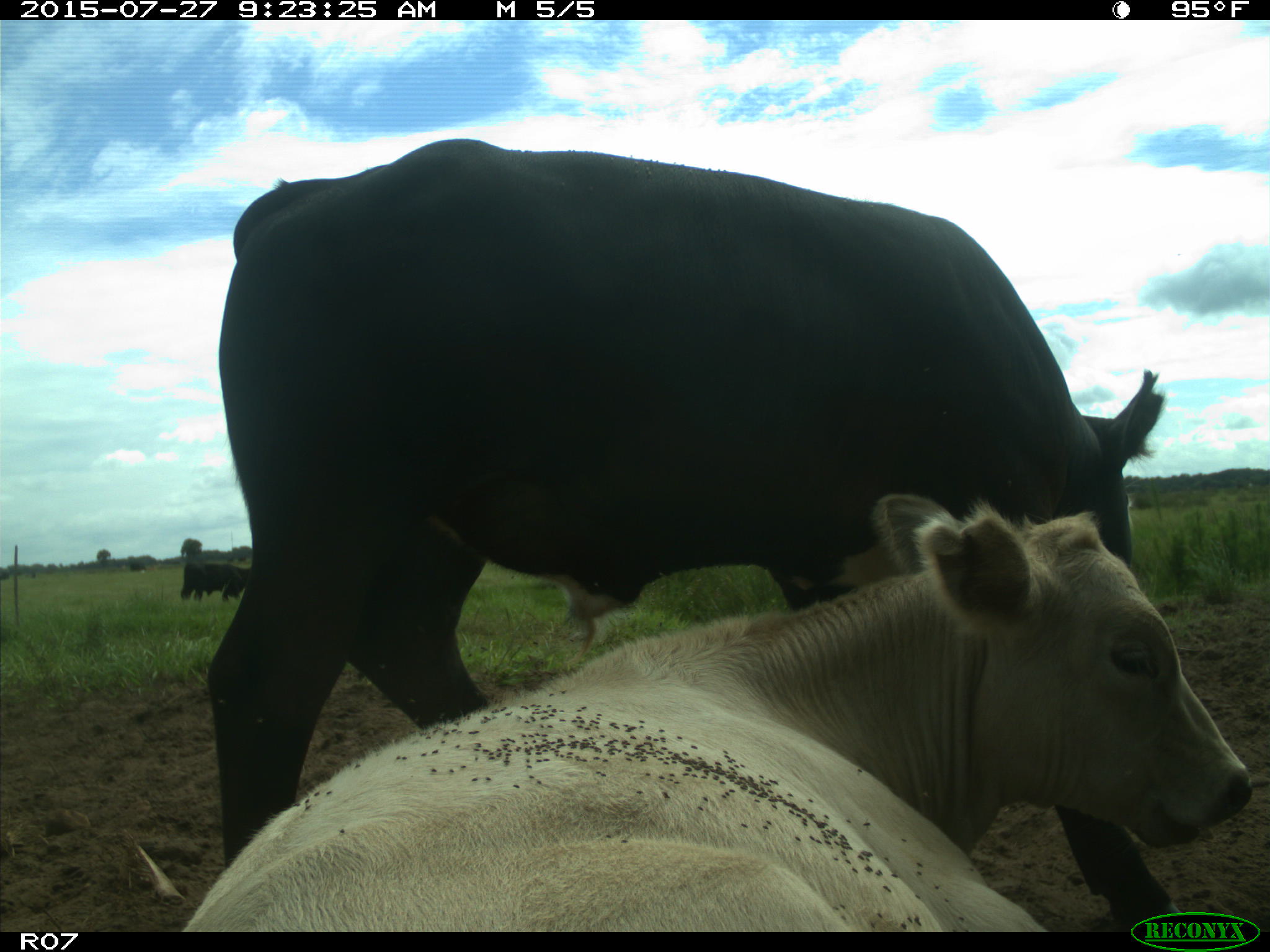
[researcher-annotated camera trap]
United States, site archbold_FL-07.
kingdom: Animalia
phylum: Chordata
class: Mammalia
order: Artiodactyla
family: Bovidae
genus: Bos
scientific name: Bos taurus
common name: domestic cow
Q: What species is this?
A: Bos taurus (domestic cow).